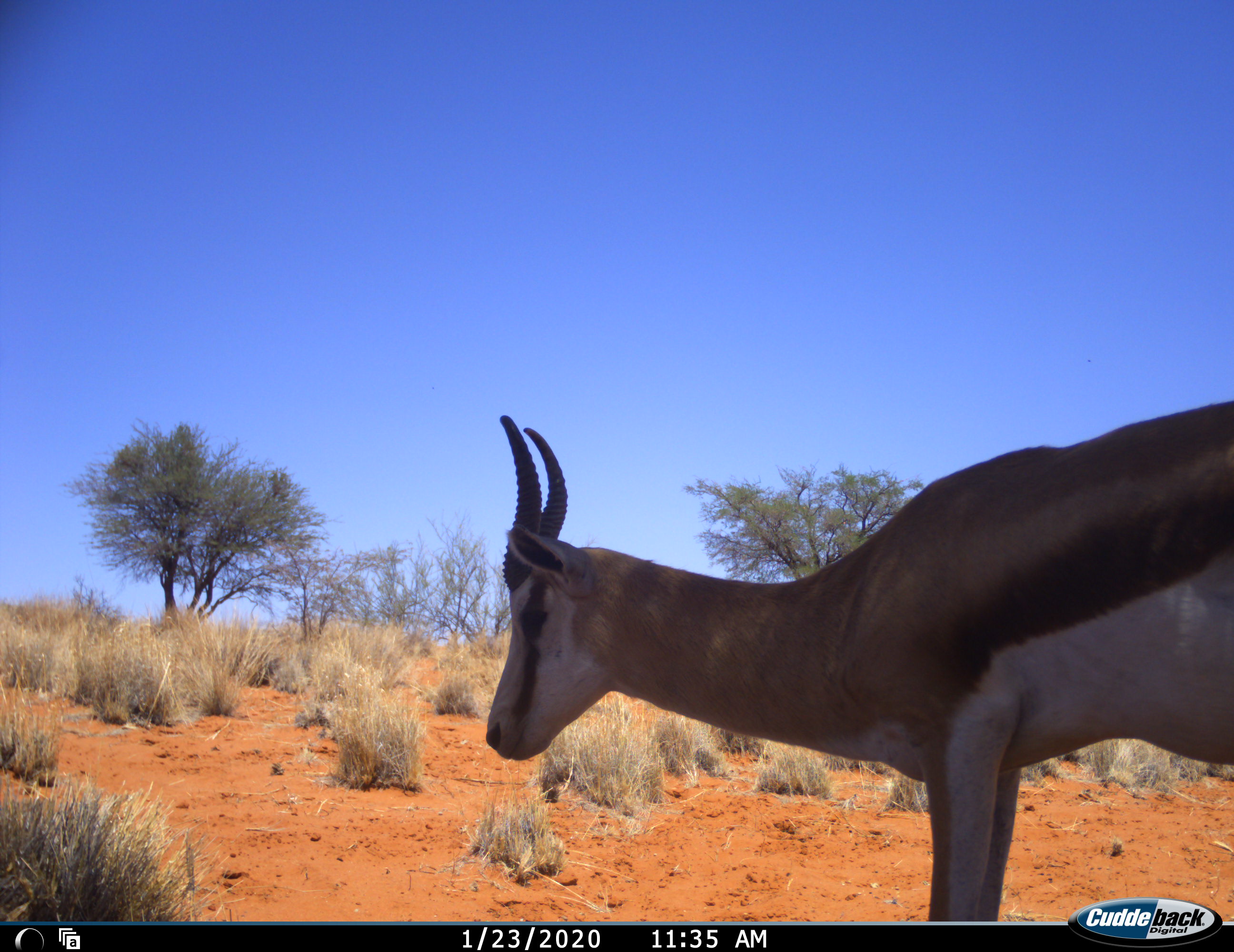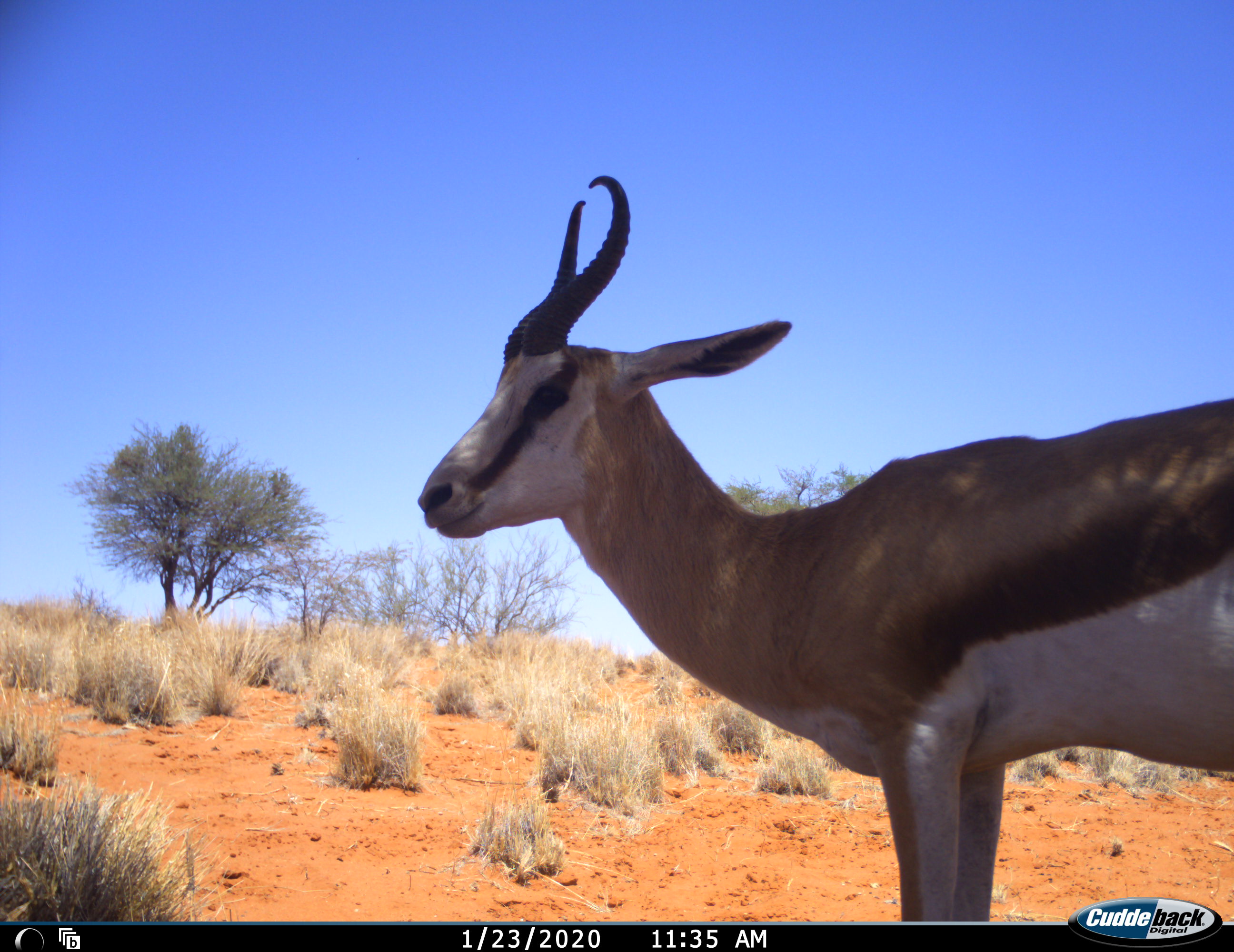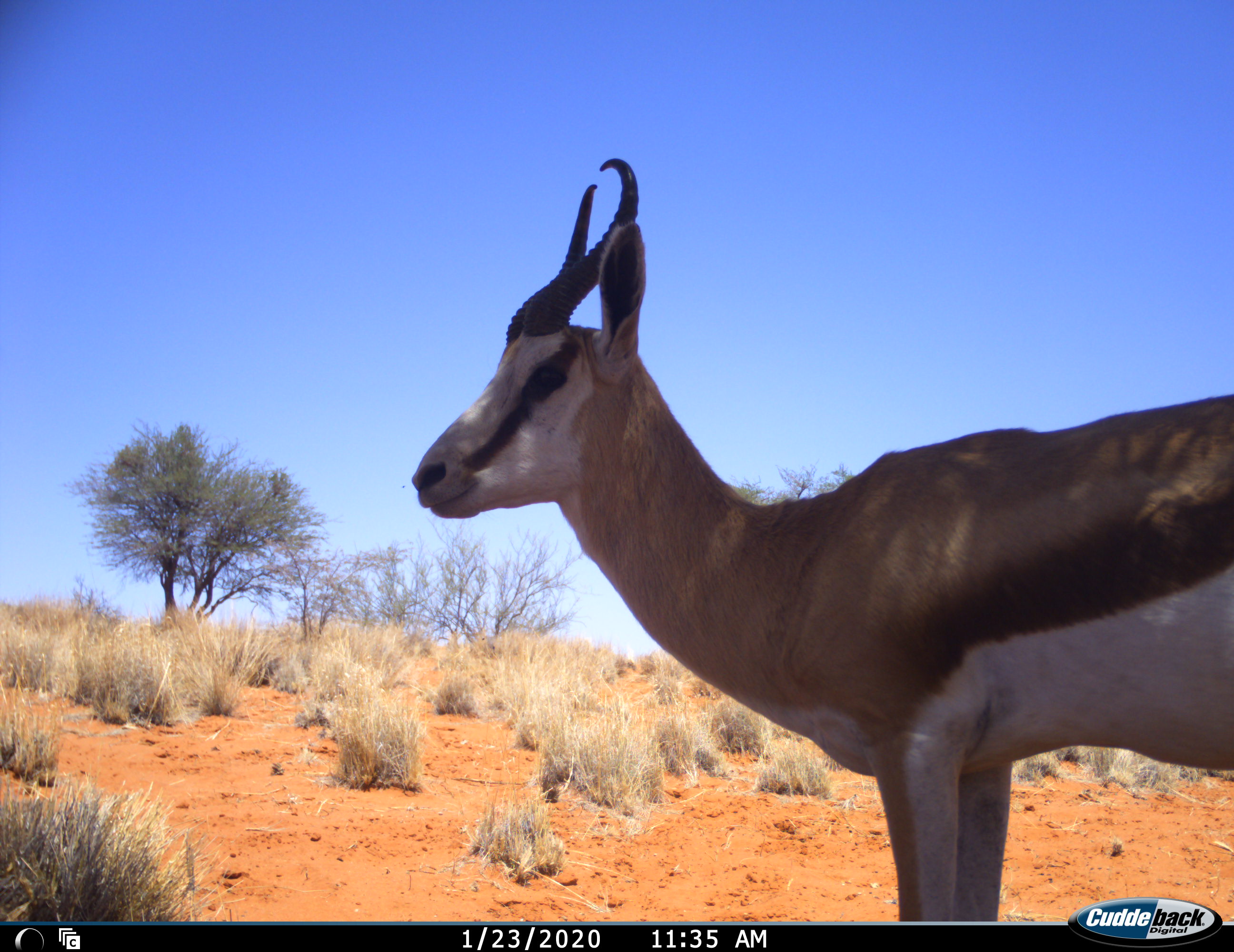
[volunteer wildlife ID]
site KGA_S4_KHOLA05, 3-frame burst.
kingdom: Animalia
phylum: Chordata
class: Mammalia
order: Artiodactyla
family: Bovidae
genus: Antidorcas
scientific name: Antidorcas marsupialis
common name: springbok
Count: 1.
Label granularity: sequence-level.